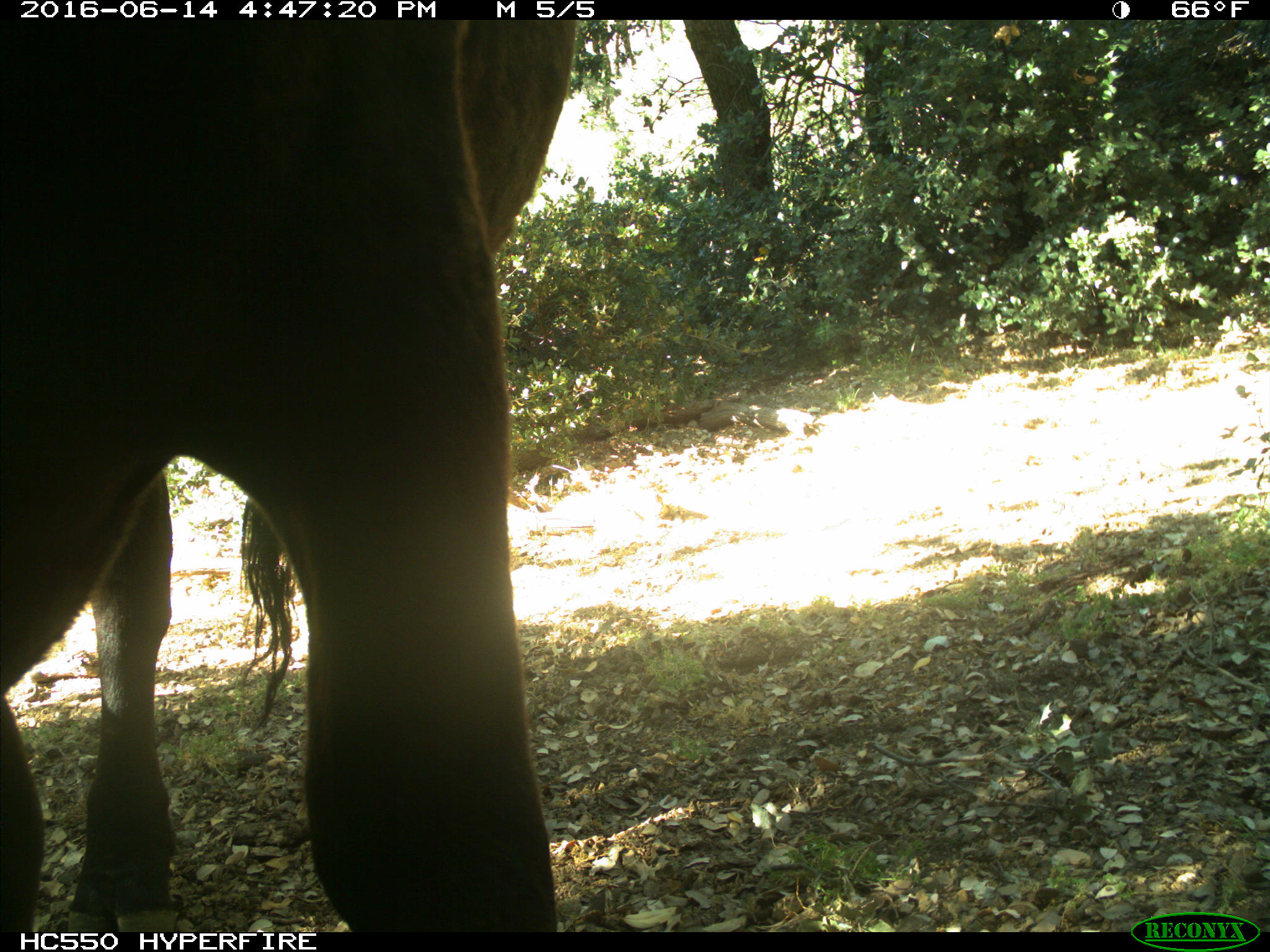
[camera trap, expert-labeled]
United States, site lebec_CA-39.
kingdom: Animalia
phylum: Chordata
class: Mammalia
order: Artiodactyla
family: Bovidae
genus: Bos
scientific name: Bos taurus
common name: domestic cow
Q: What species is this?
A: Bos taurus (domestic cow).